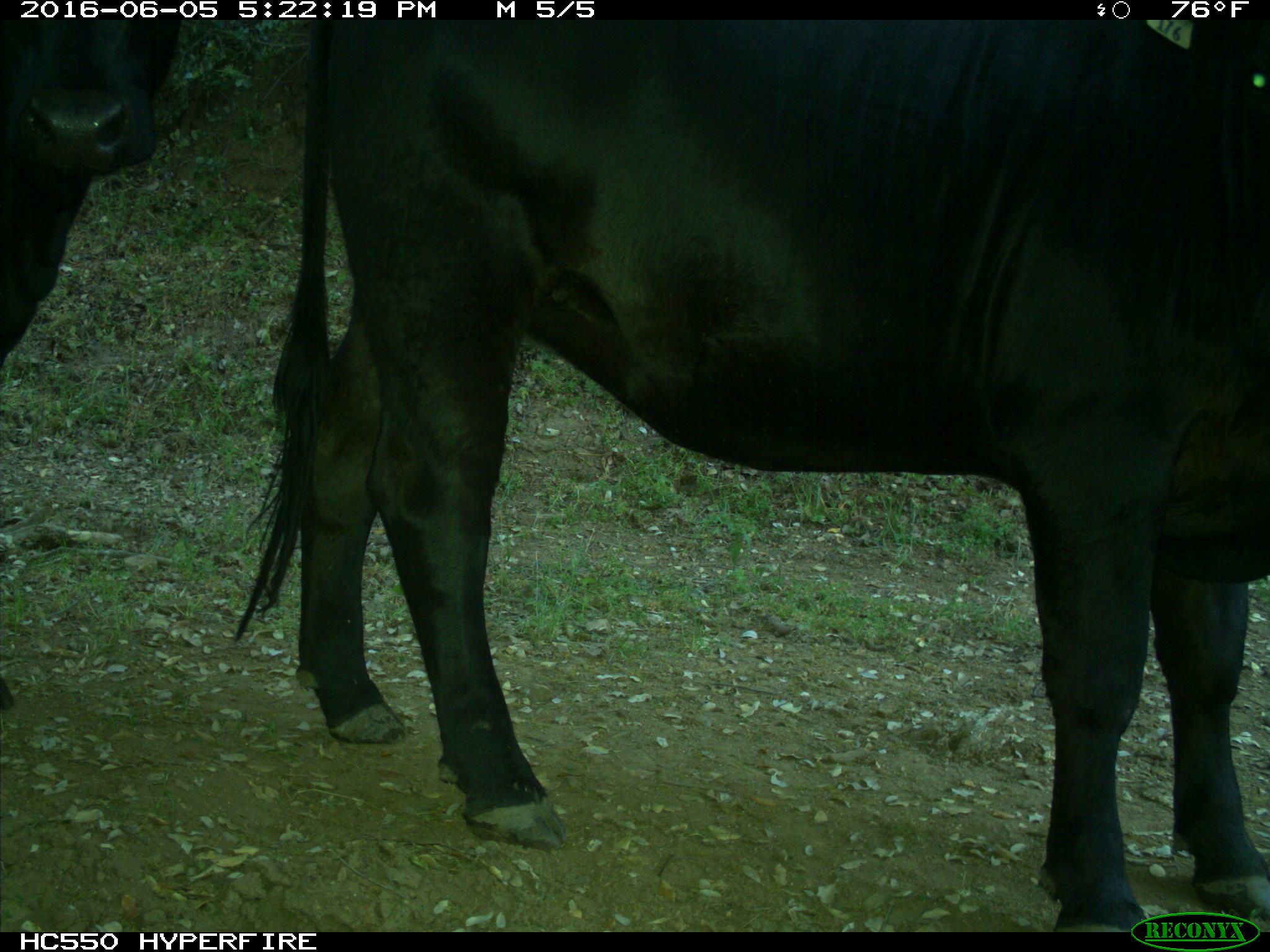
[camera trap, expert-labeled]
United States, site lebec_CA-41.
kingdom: Animalia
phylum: Chordata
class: Mammalia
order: Artiodactyla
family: Bovidae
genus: Bos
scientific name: Bos taurus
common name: domestic cow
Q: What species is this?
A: Bos taurus (domestic cow).